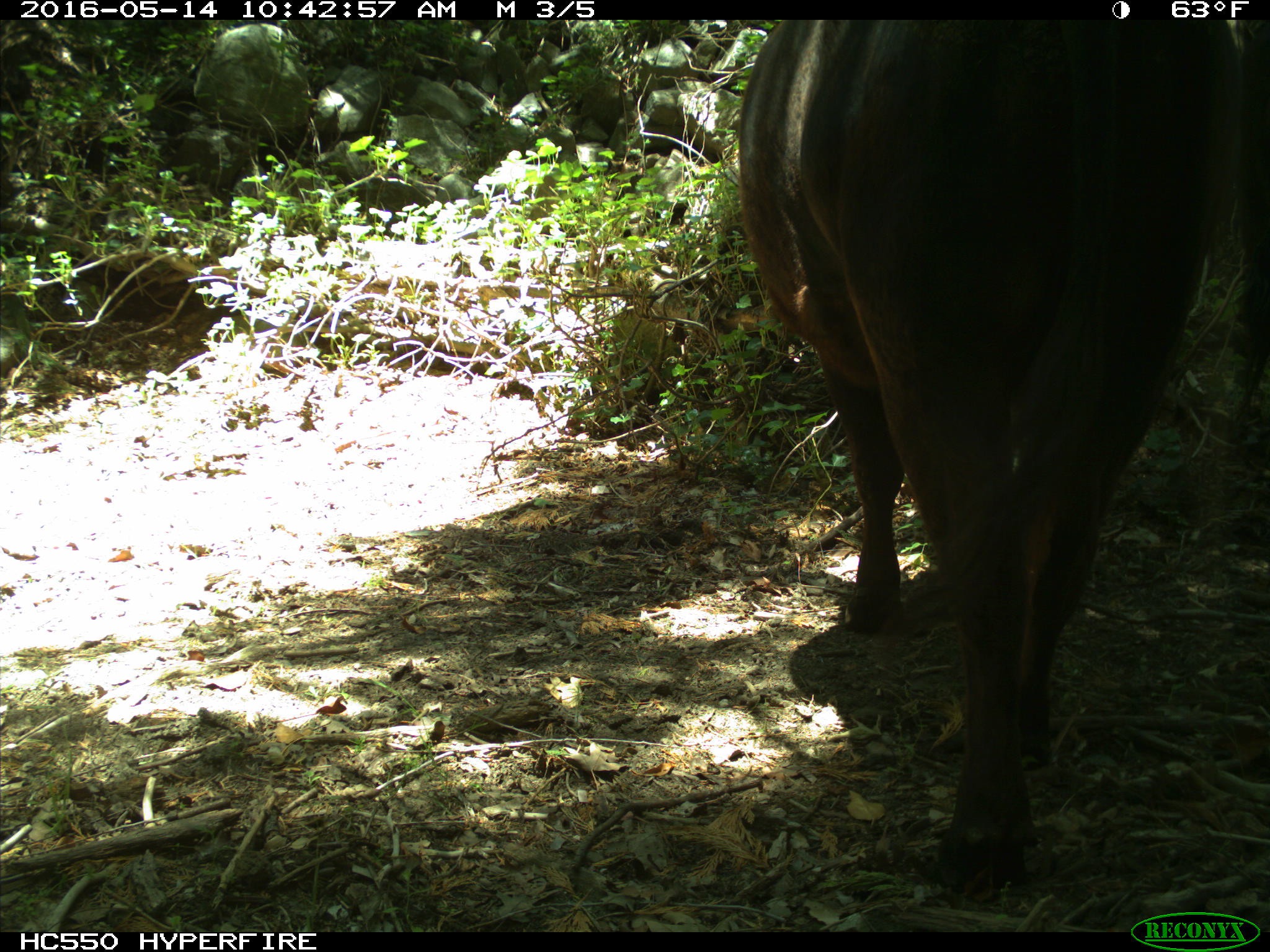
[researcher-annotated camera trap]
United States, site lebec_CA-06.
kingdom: Animalia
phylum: Chordata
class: Mammalia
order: Artiodactyla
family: Bovidae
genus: Bos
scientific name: Bos taurus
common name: domestic cow